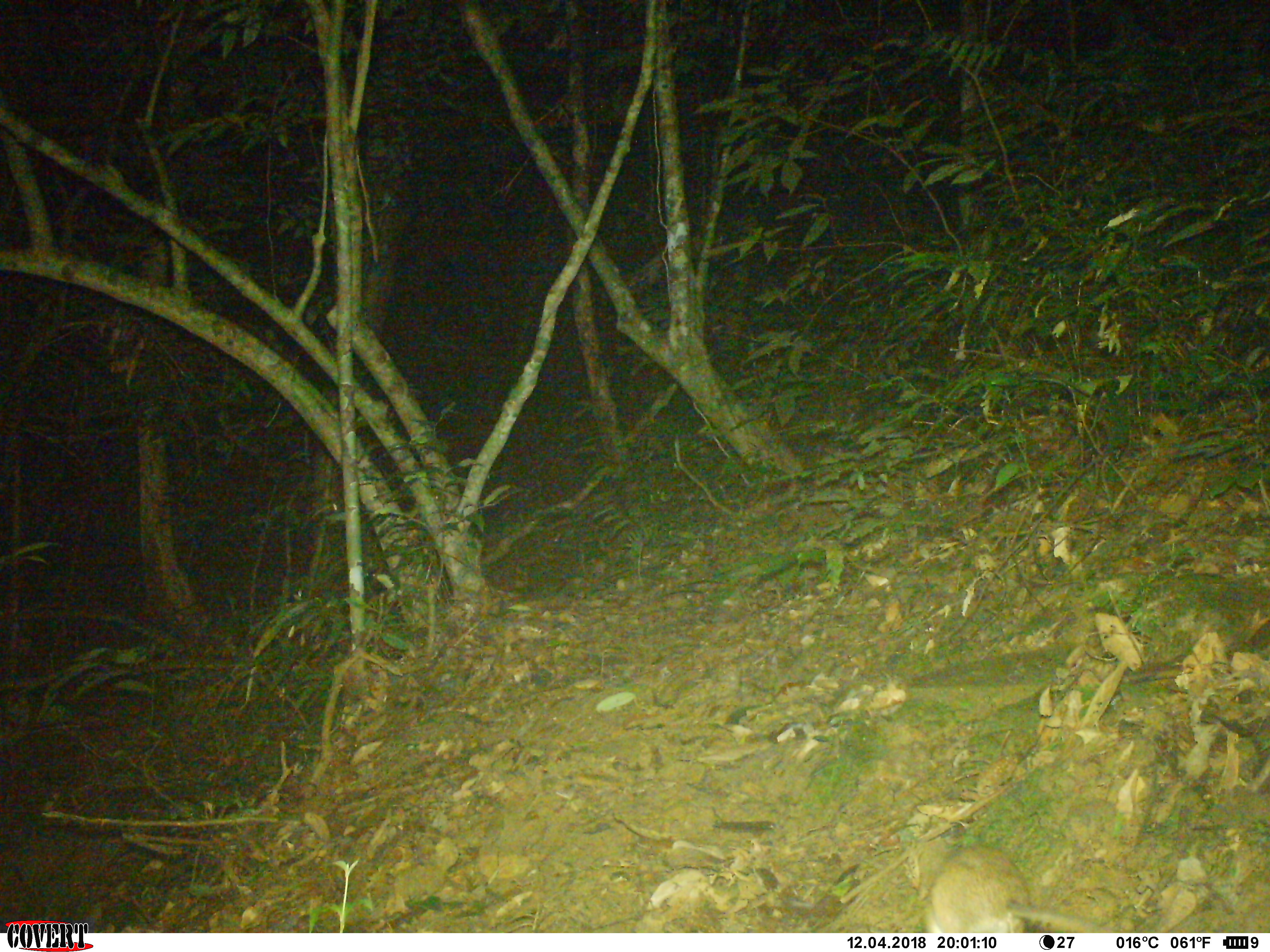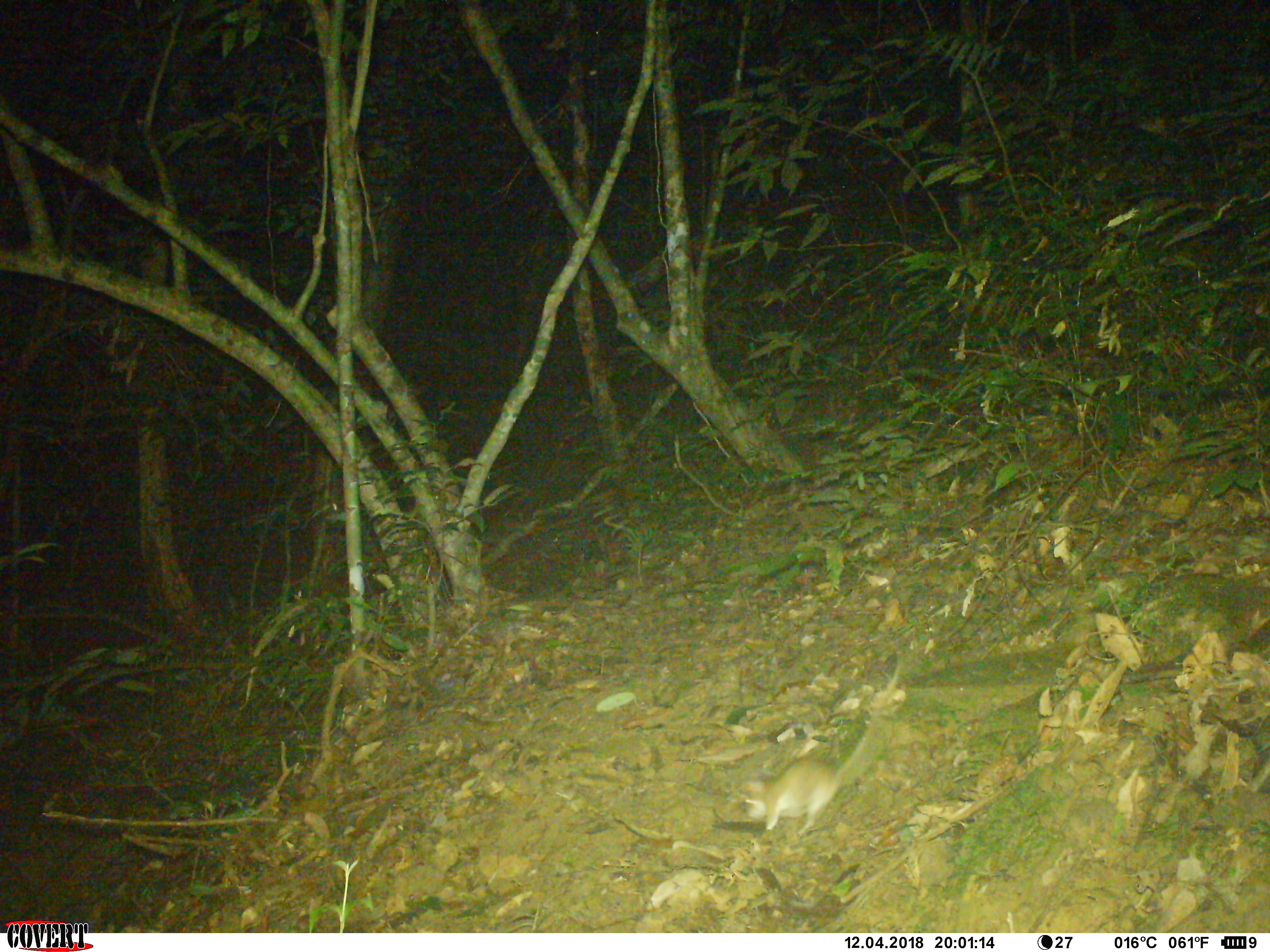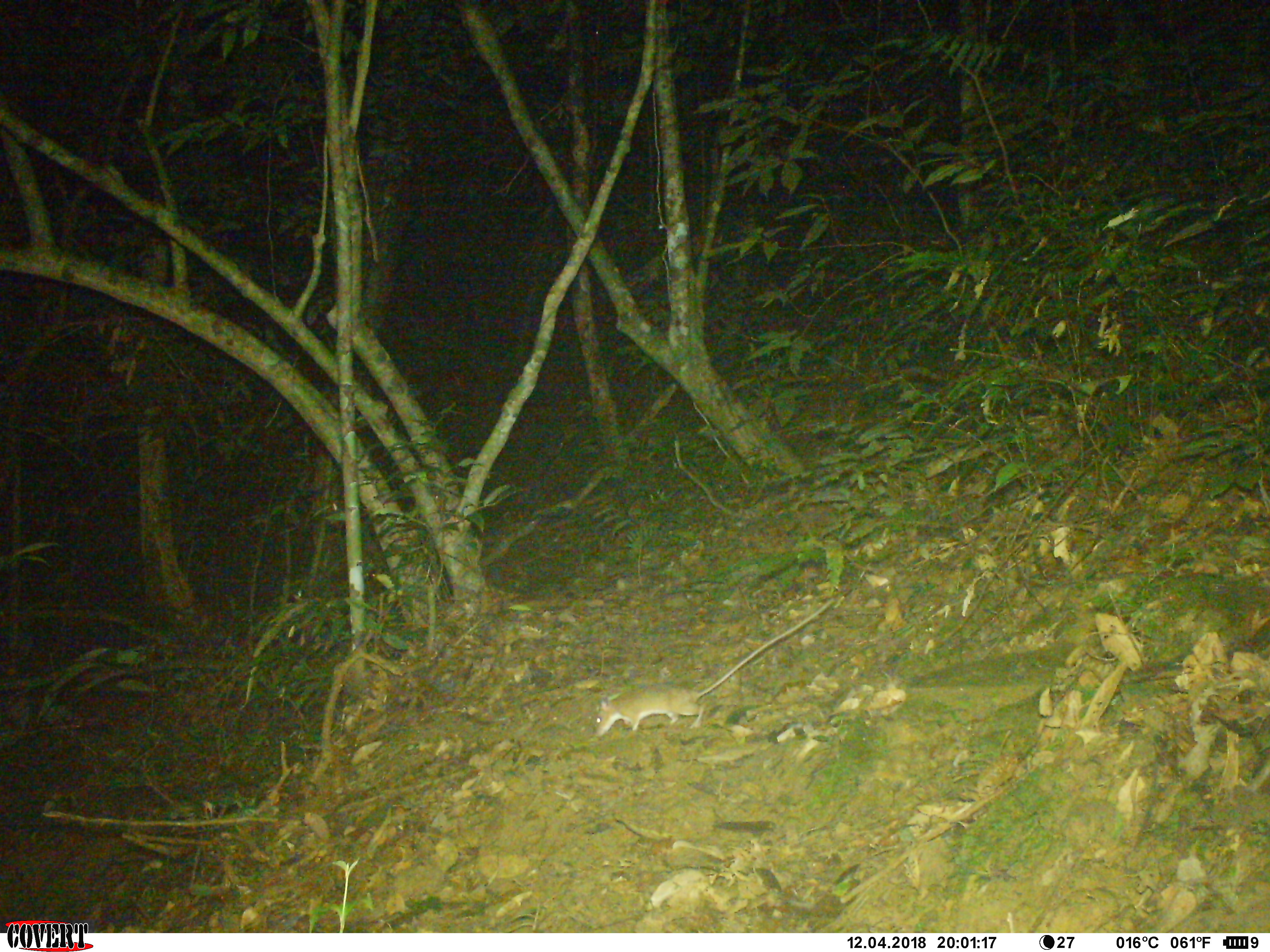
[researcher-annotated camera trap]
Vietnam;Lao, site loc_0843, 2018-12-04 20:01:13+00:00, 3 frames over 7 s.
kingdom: Animalia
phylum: Chordata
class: Mammalia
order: Rodentia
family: Muridae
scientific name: Muridae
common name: old-world mice and rats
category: unidentified murid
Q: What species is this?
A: Unidentified murid (old-world mice and rats) (Muridae).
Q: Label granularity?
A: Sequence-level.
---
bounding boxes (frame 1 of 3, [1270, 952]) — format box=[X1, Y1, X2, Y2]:
unidentified murid: box=[905, 835, 1111, 932]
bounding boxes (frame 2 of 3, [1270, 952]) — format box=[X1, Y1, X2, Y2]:
unidentified murid: box=[743, 653, 900, 834]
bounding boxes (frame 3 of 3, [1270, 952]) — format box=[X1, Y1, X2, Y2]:
unidentified murid: box=[594, 596, 835, 736]